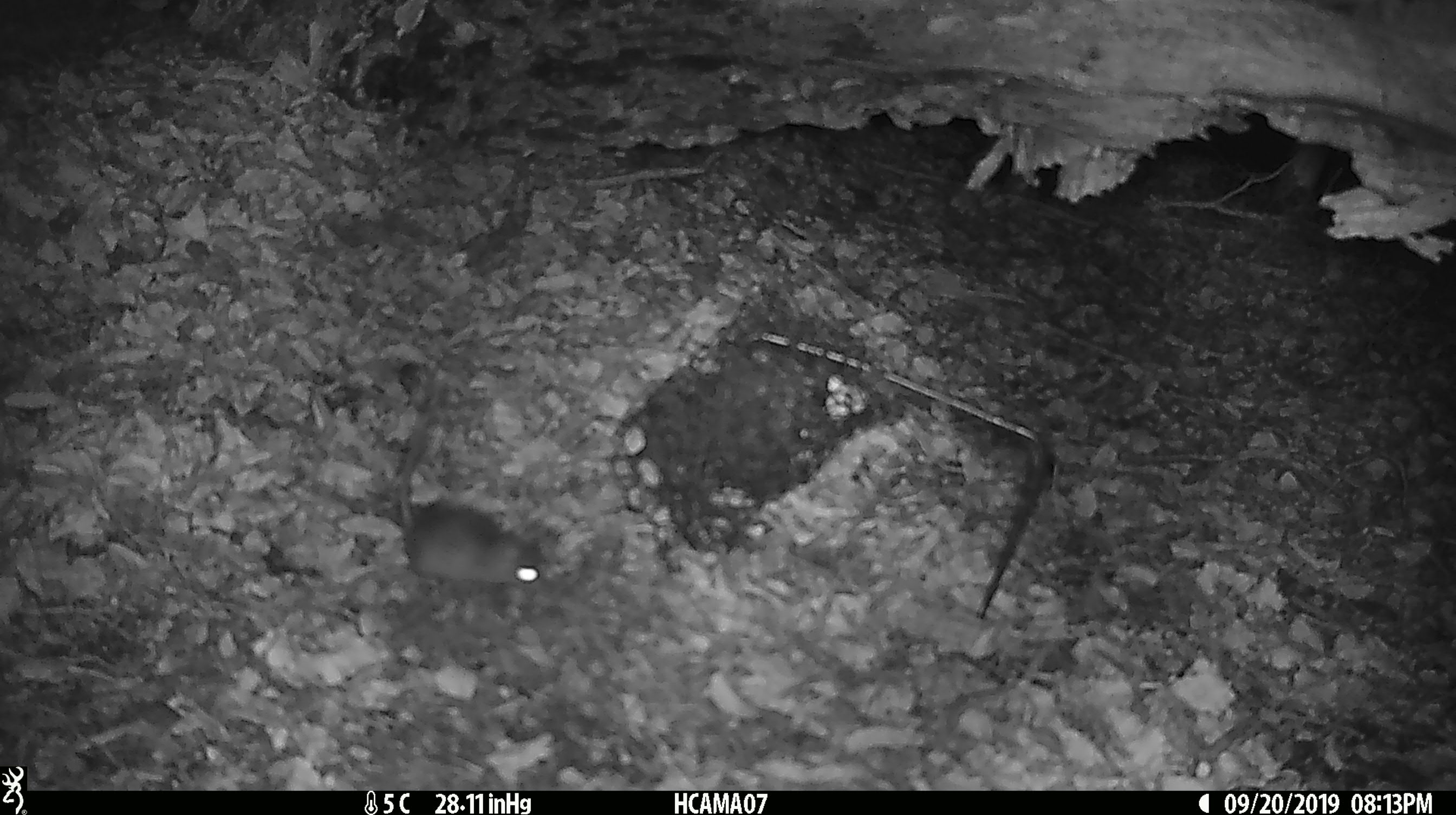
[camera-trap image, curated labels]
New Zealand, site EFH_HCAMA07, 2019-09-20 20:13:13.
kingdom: Animalia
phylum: Chordata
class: Mammalia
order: Rodentia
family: Muridae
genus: Mus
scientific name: Mus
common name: mouse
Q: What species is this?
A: Mouse (Mus).